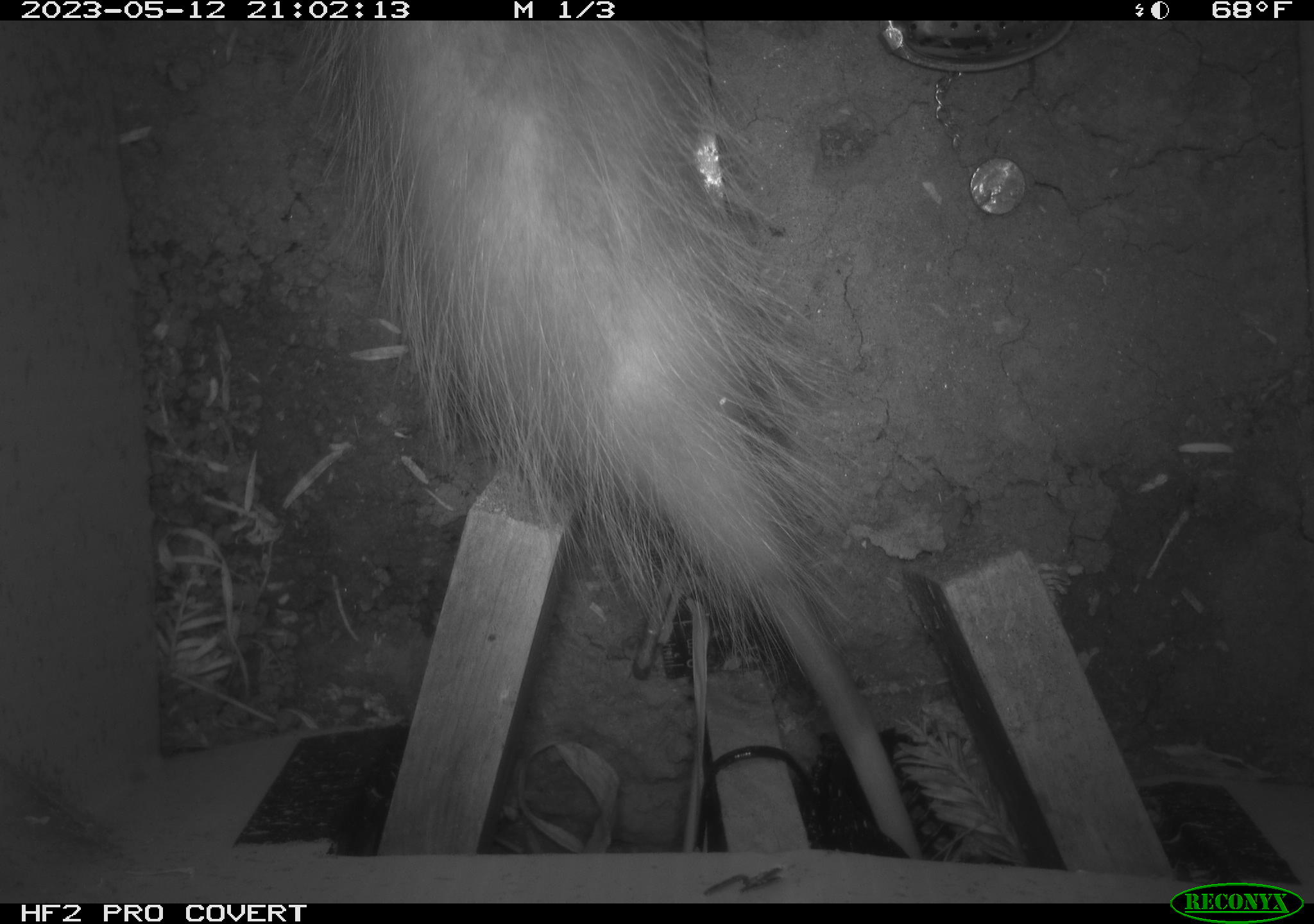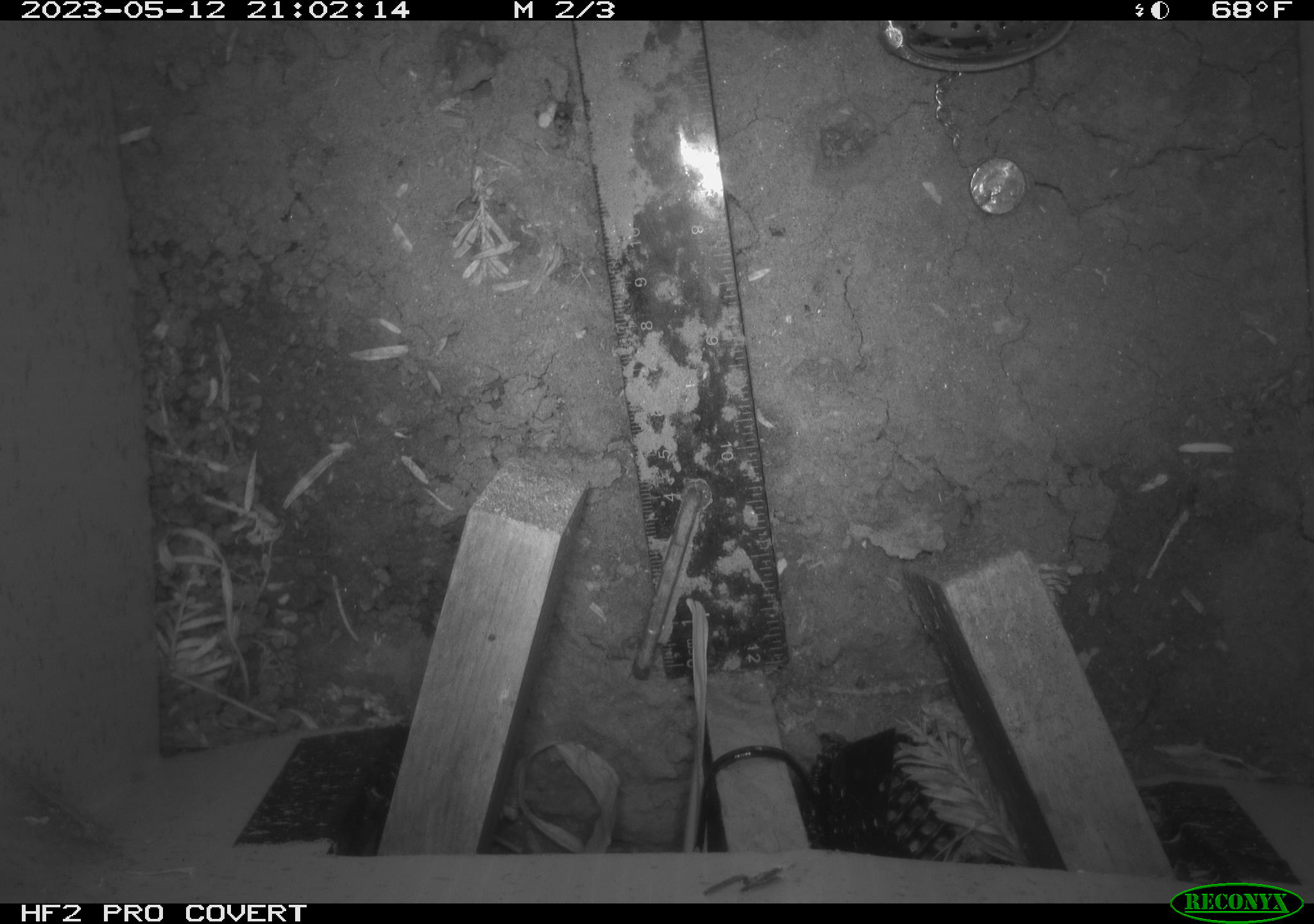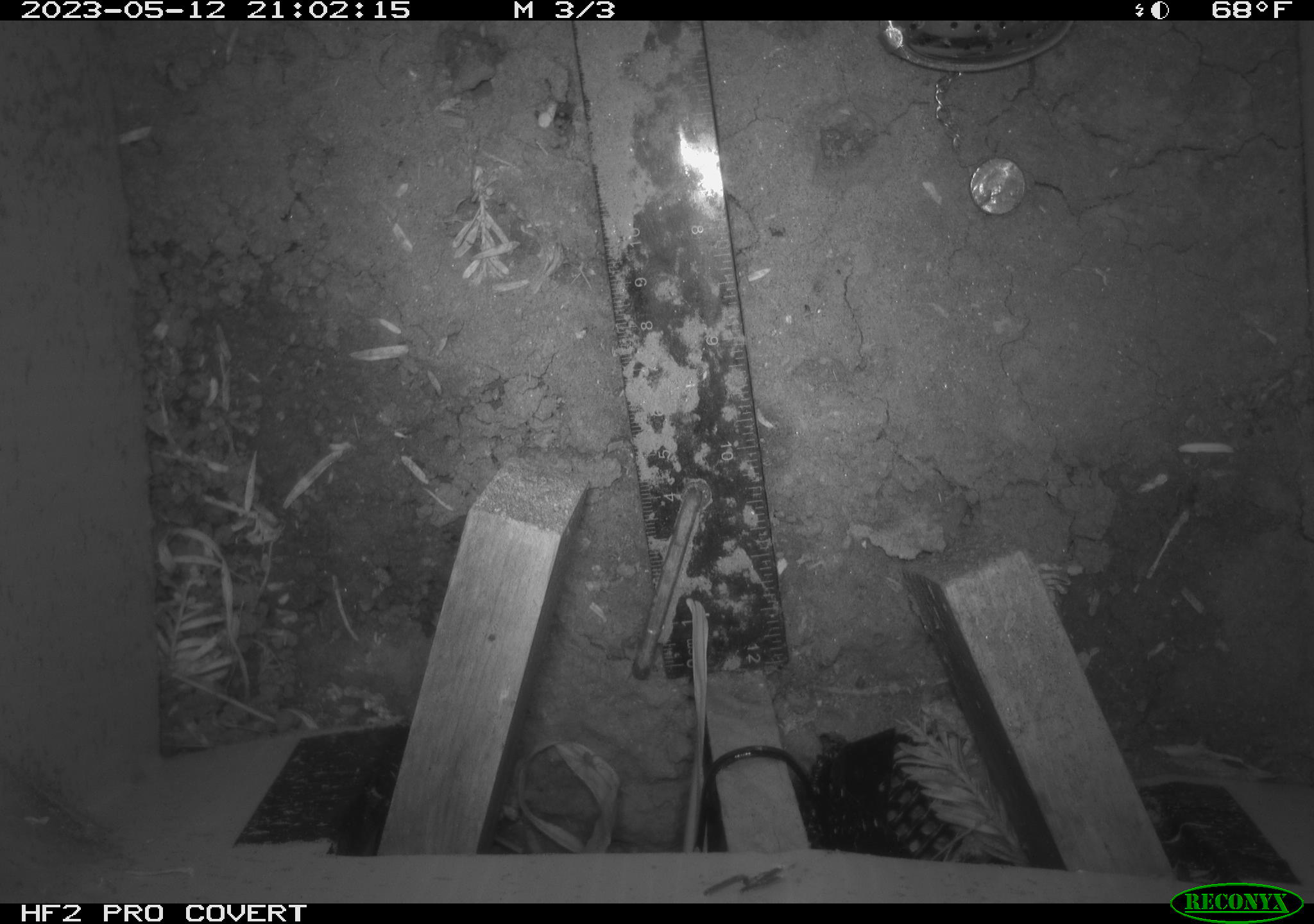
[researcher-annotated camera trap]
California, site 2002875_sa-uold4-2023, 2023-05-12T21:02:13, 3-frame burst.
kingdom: Animalia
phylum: Chordata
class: Mammalia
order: Didelphimorphia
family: Didelphidae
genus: Didelphis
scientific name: Didelphis virginiana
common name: virginia opossum